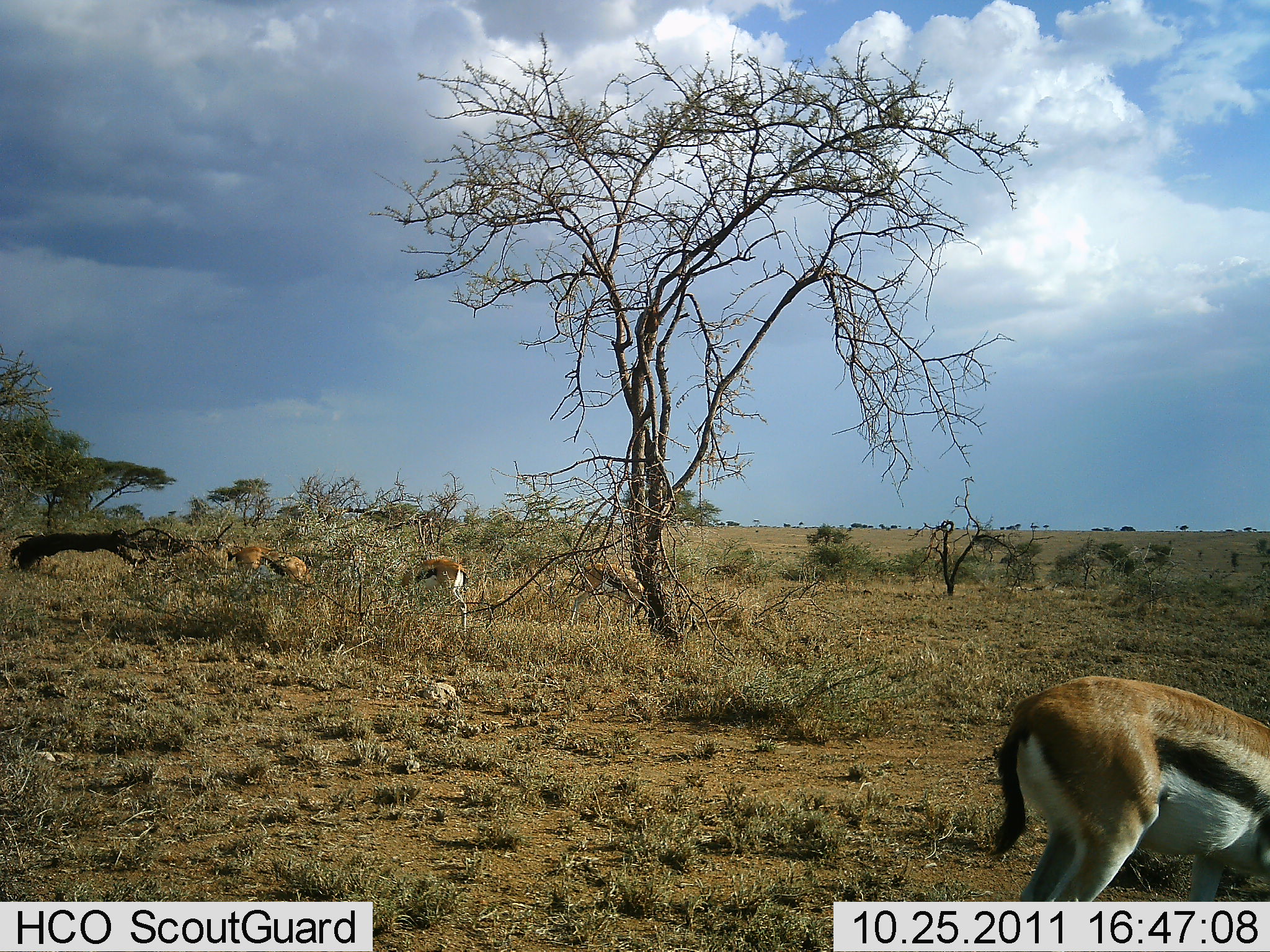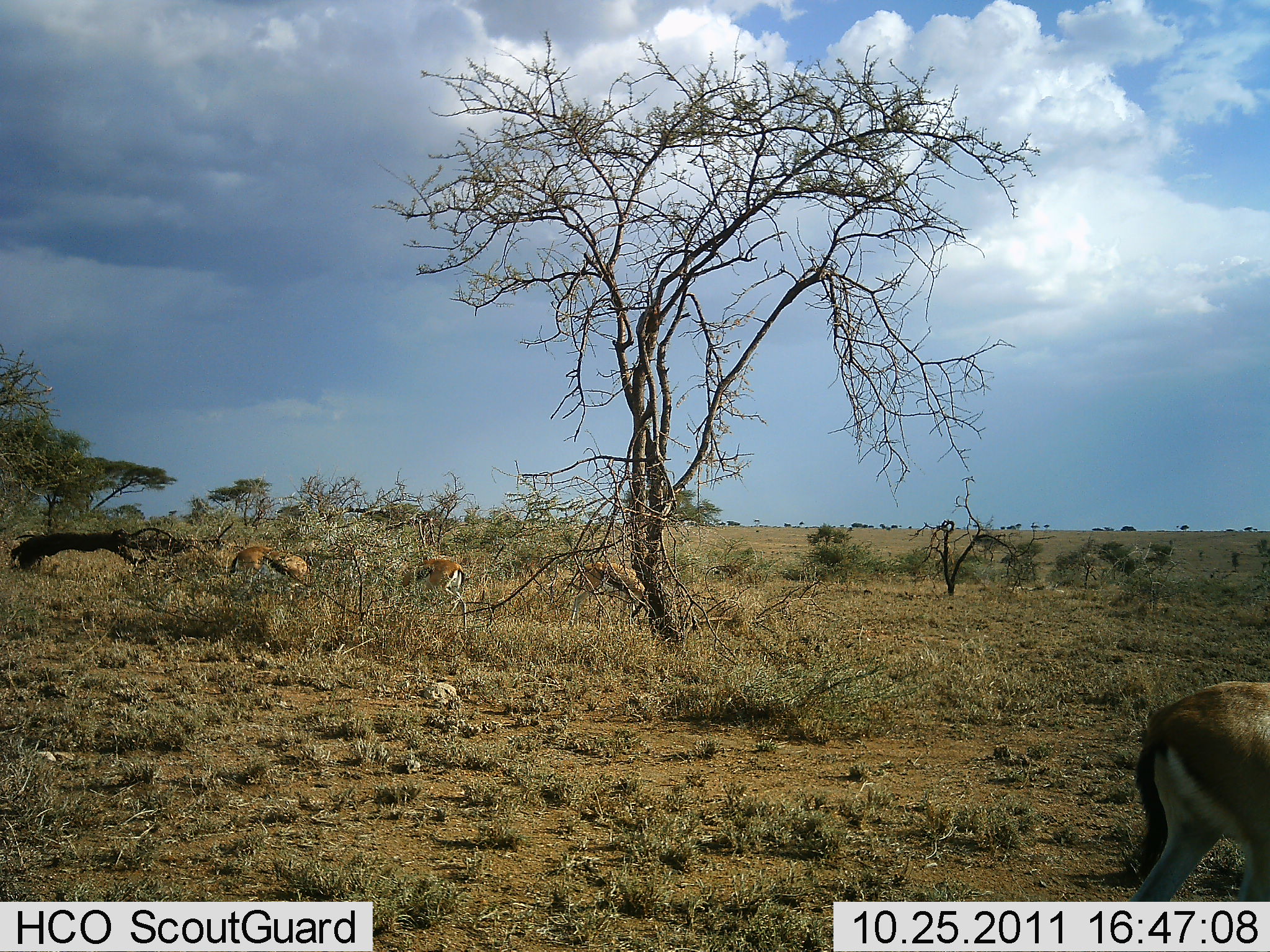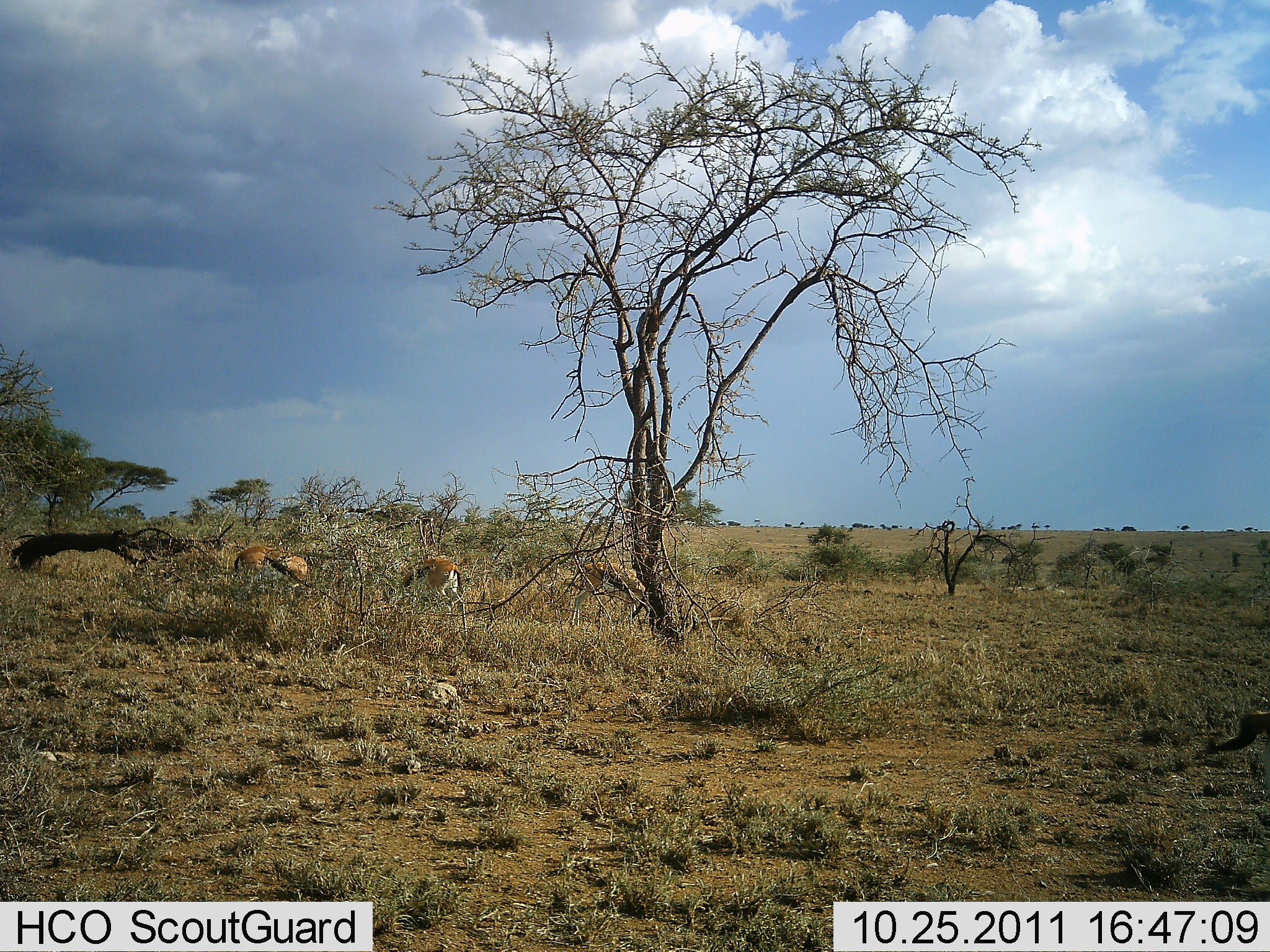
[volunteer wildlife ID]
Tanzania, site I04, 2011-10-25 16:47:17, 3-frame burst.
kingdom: Animalia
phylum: Chordata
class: Mammalia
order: Artiodactyla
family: Bovidae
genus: Eudorcas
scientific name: Eudorcas thomsonii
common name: thomson's gazelle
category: gazellethomsons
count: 4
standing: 62%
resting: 0%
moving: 46%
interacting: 0%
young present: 0%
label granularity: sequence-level